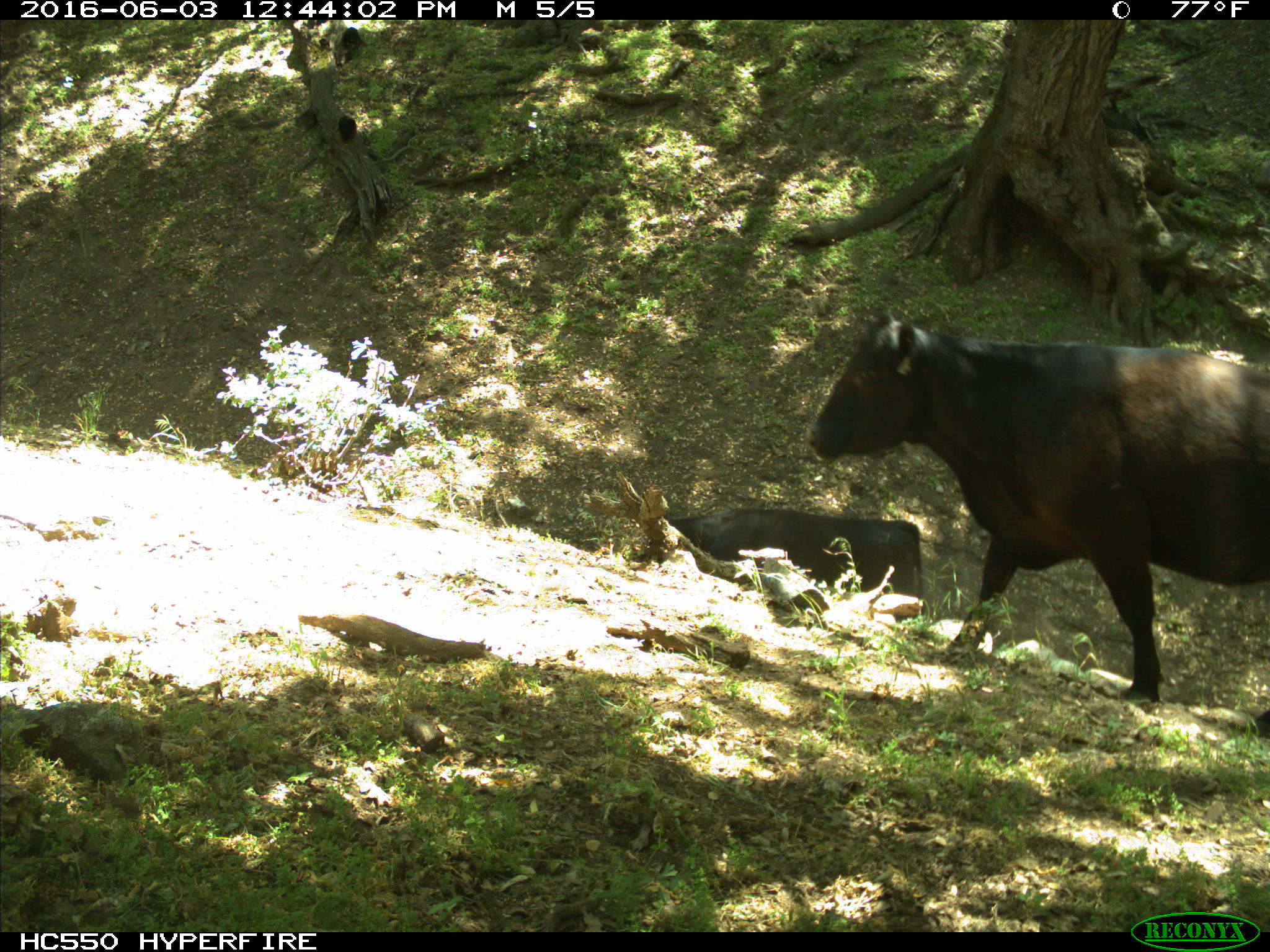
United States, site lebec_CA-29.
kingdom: Animalia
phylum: Chordata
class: Mammalia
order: Artiodactyla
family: Bovidae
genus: Bos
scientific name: Bos taurus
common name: domestic cow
Bos taurus (domestic cow).